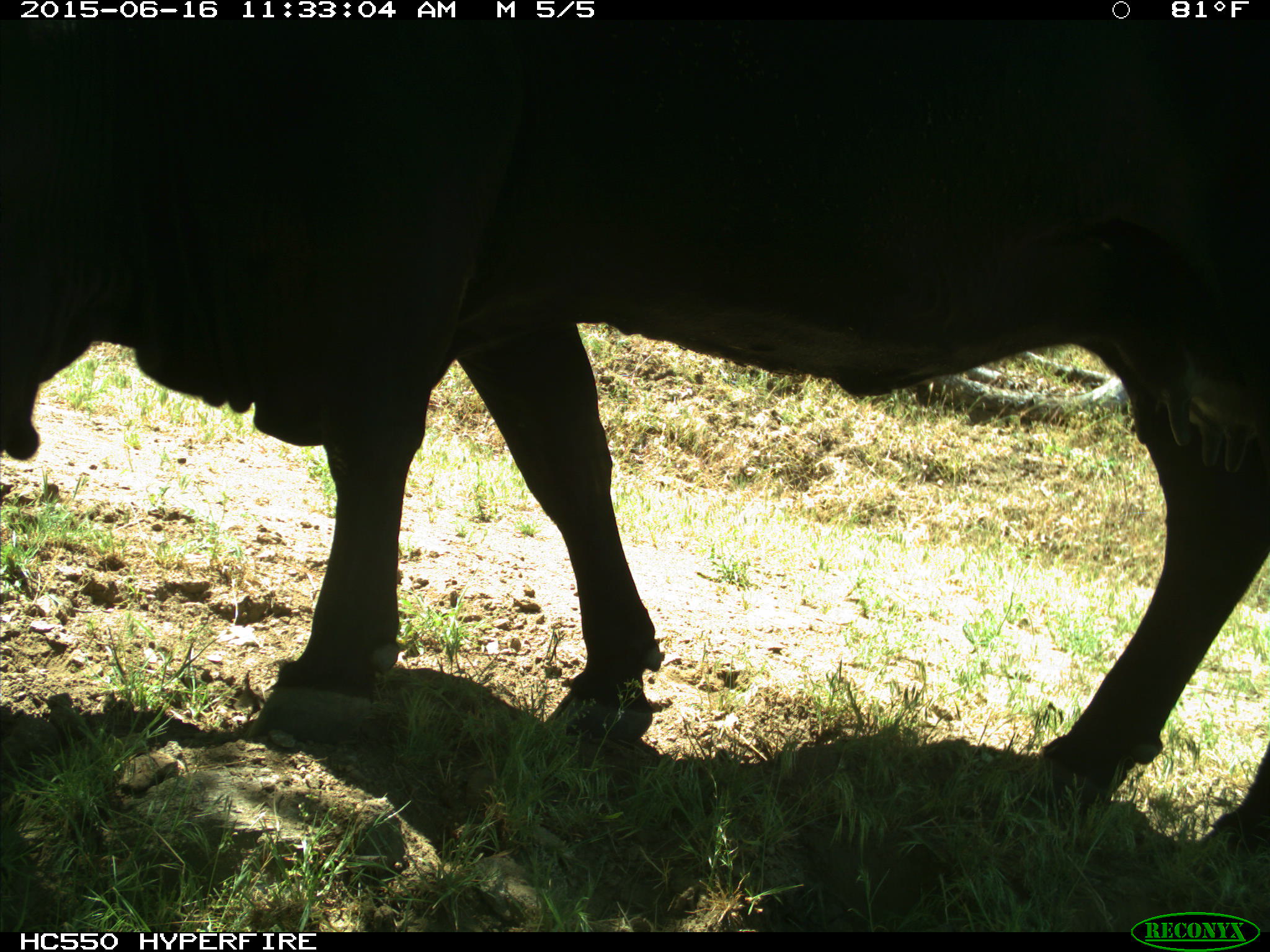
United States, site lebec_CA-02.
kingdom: Animalia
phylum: Chordata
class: Mammalia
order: Artiodactyla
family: Bovidae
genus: Bos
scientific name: Bos taurus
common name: domestic cow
Bos taurus (domestic cow).